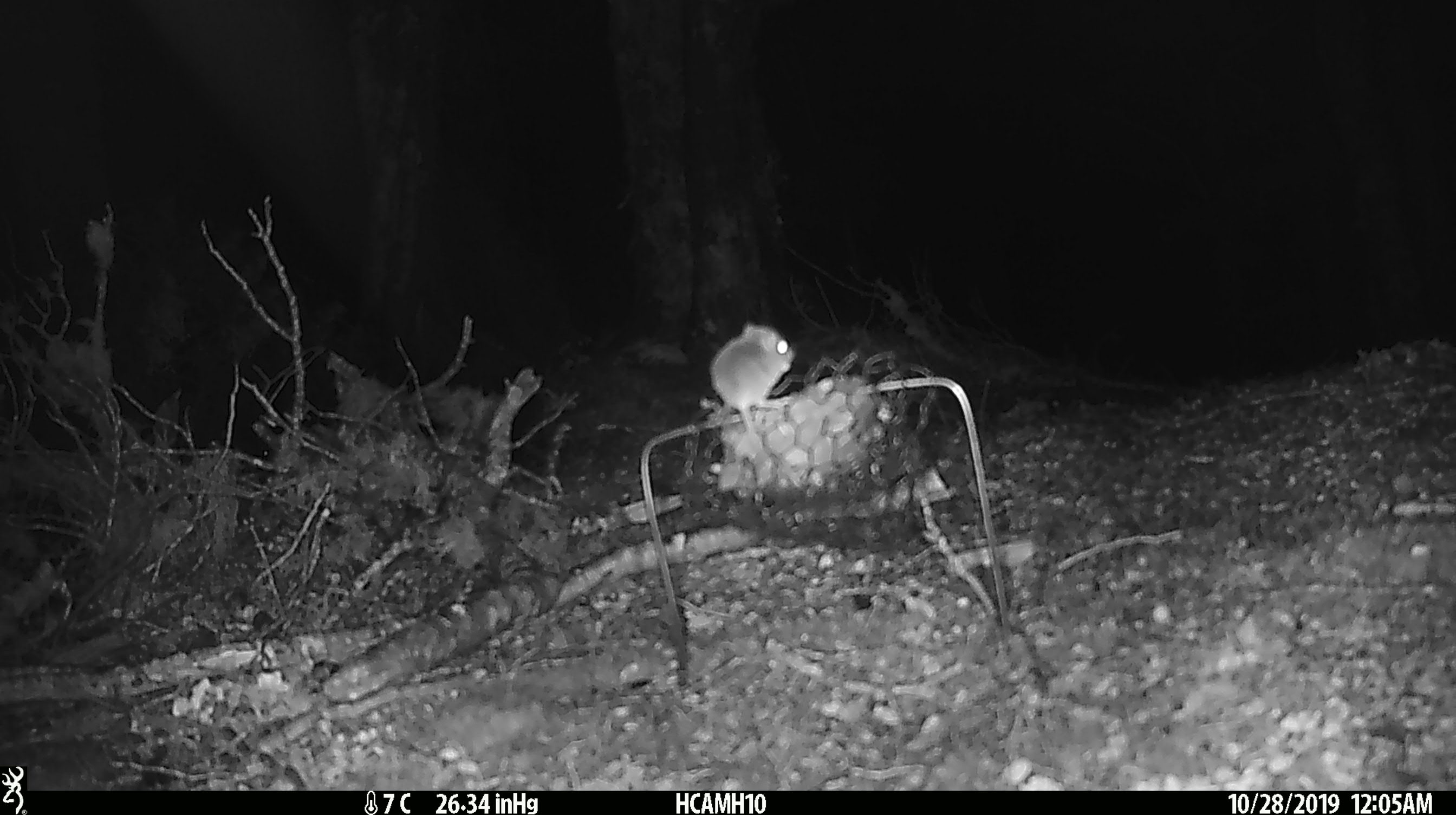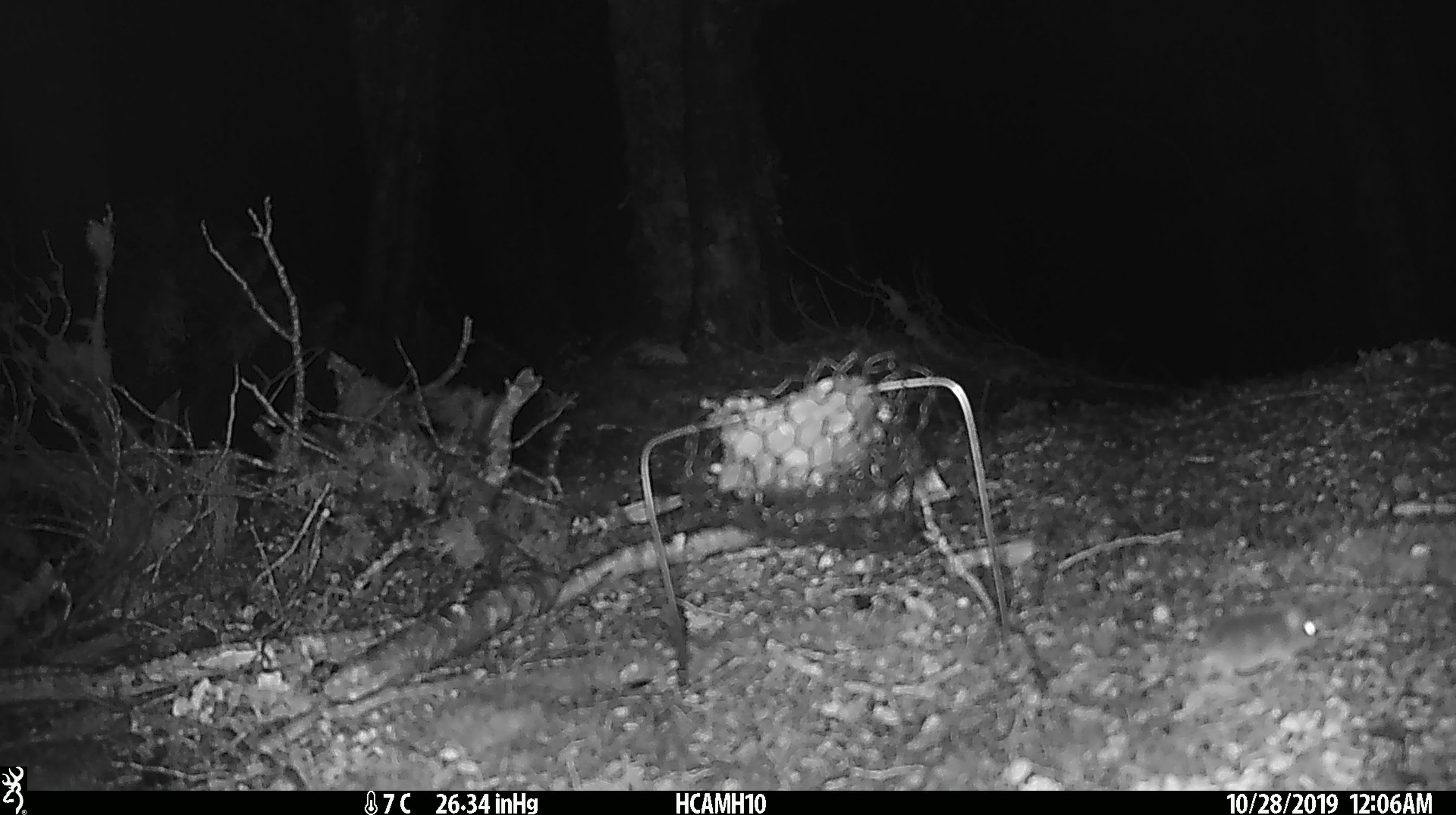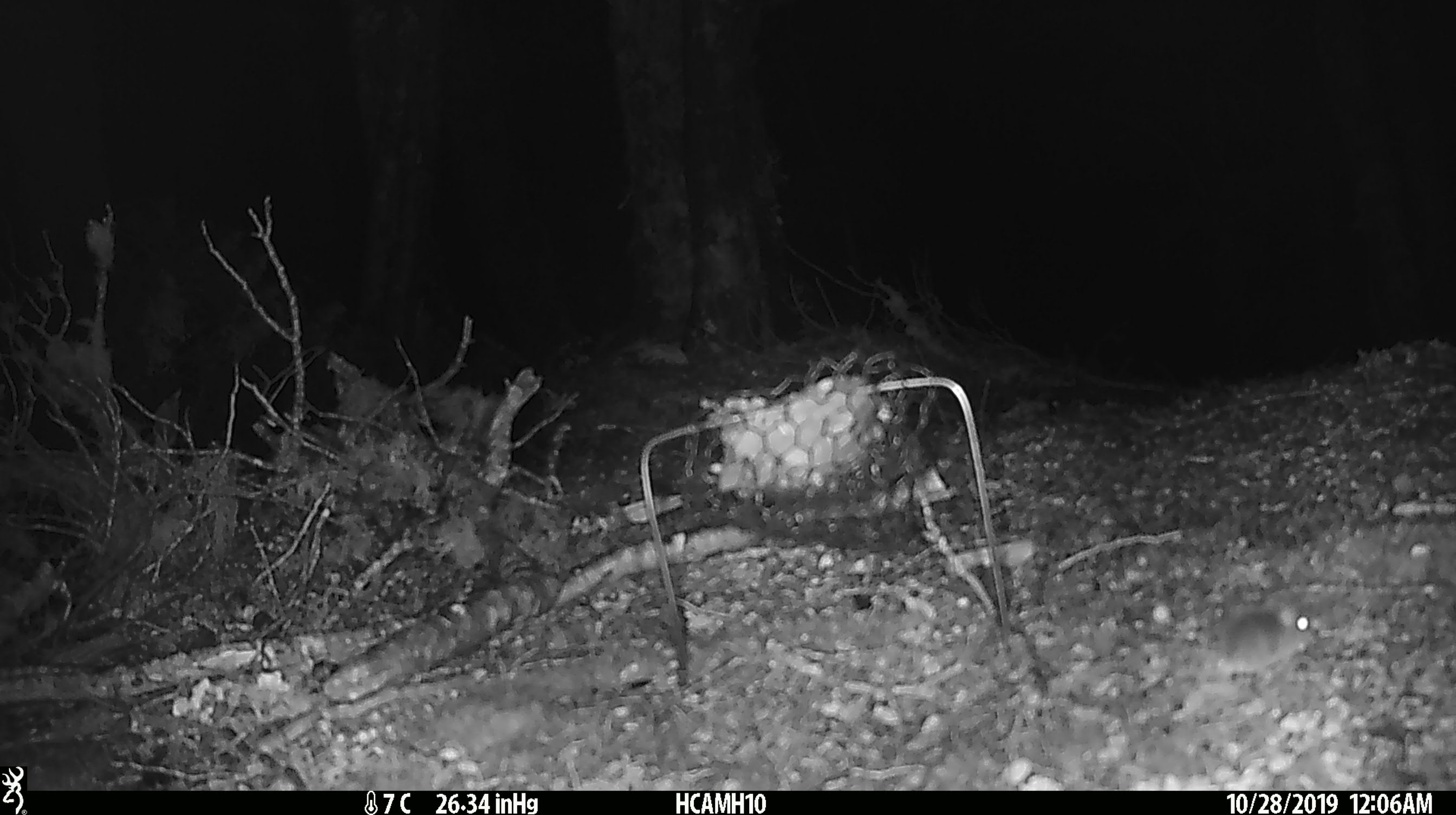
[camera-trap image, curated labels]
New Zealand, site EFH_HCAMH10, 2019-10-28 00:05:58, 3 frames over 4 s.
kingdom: Animalia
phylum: Chordata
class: Mammalia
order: Rodentia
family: Muridae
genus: Mus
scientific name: Mus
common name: mouse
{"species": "mouse (Mus)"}